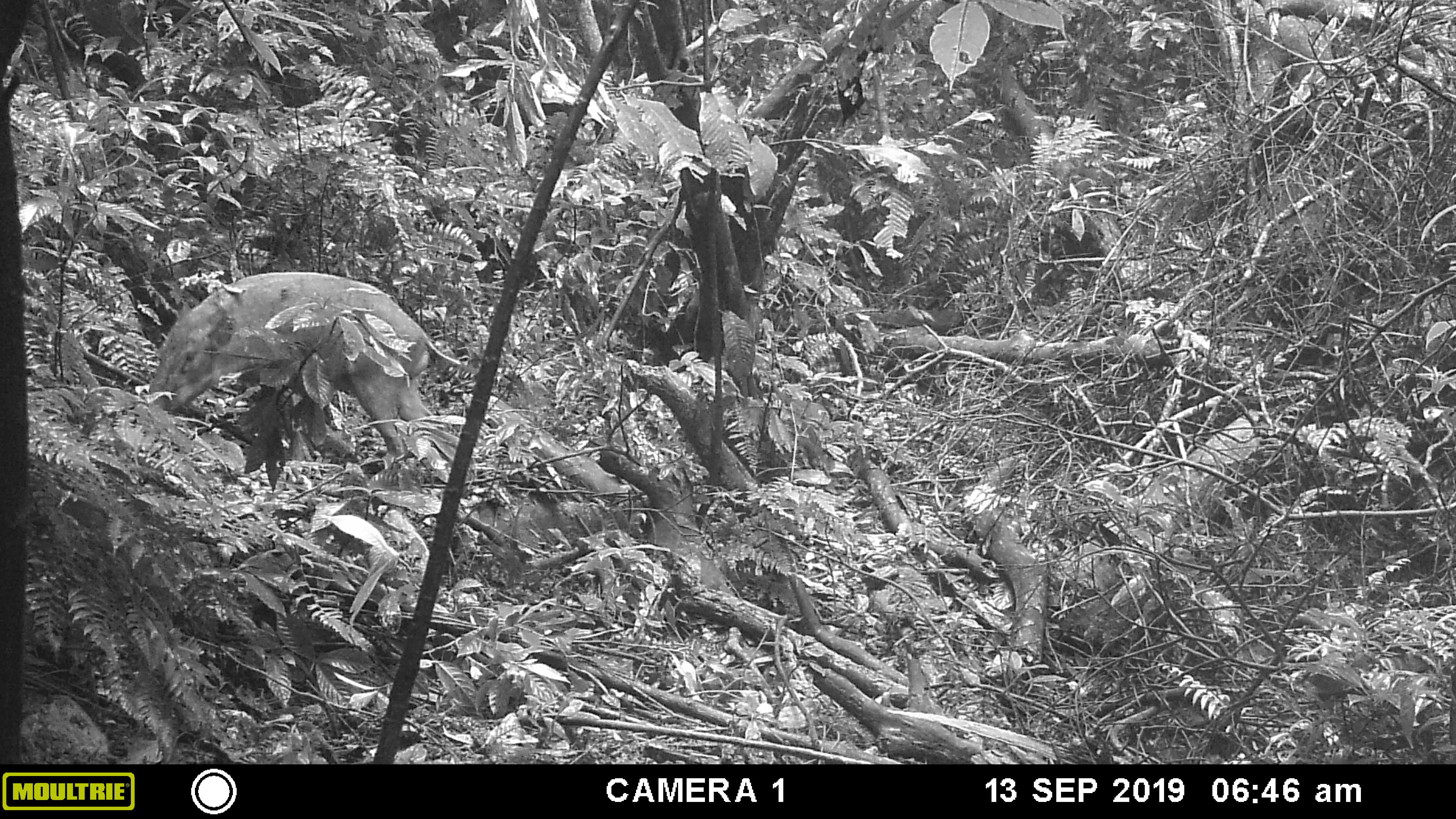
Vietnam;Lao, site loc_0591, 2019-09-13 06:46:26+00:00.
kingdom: Animalia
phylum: Chordata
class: Mammalia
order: Artiodactyla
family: Suidae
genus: Sus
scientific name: Sus scrofa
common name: eurasian wild pig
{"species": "eurasian wild pig (Sus scrofa)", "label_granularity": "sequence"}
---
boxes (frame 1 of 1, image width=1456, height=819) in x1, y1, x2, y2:
eurasian wild pig: 146, 270, 462, 462